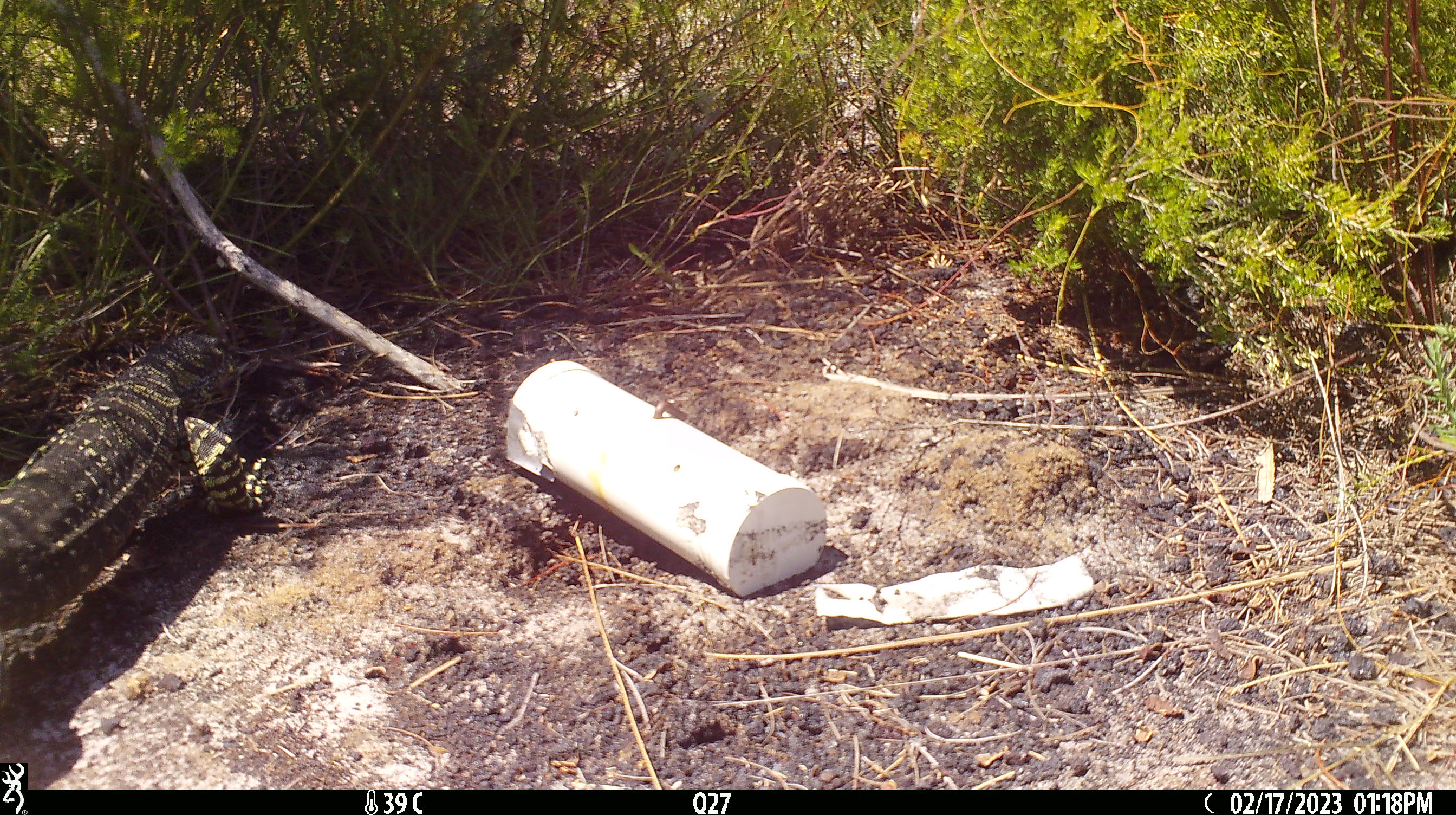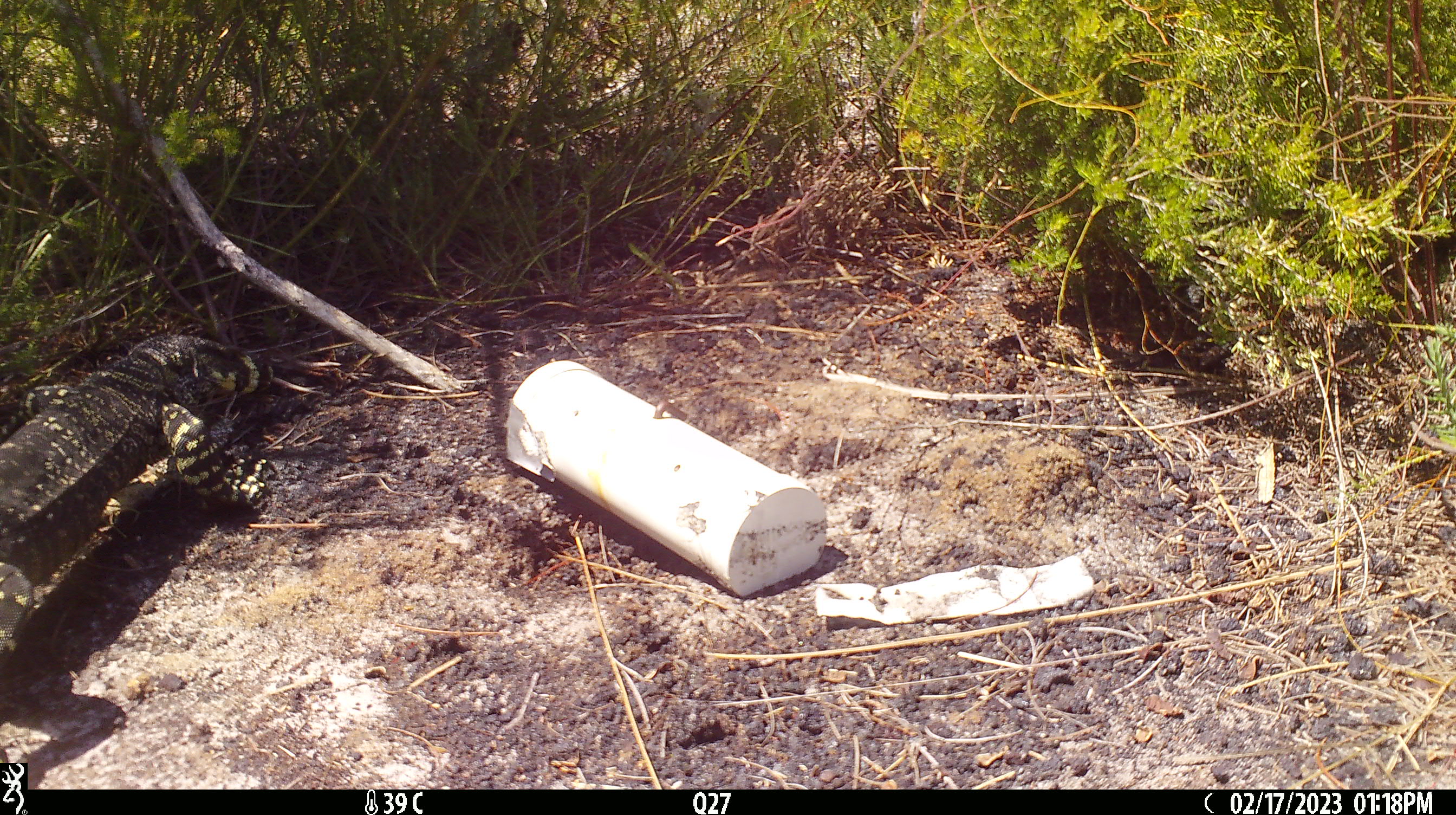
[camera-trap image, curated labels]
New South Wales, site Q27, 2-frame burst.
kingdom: Animalia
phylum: Chordata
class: Reptilia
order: Squamata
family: Varanidae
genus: Varanus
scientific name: Varanus varius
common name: lace monitor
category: goanna